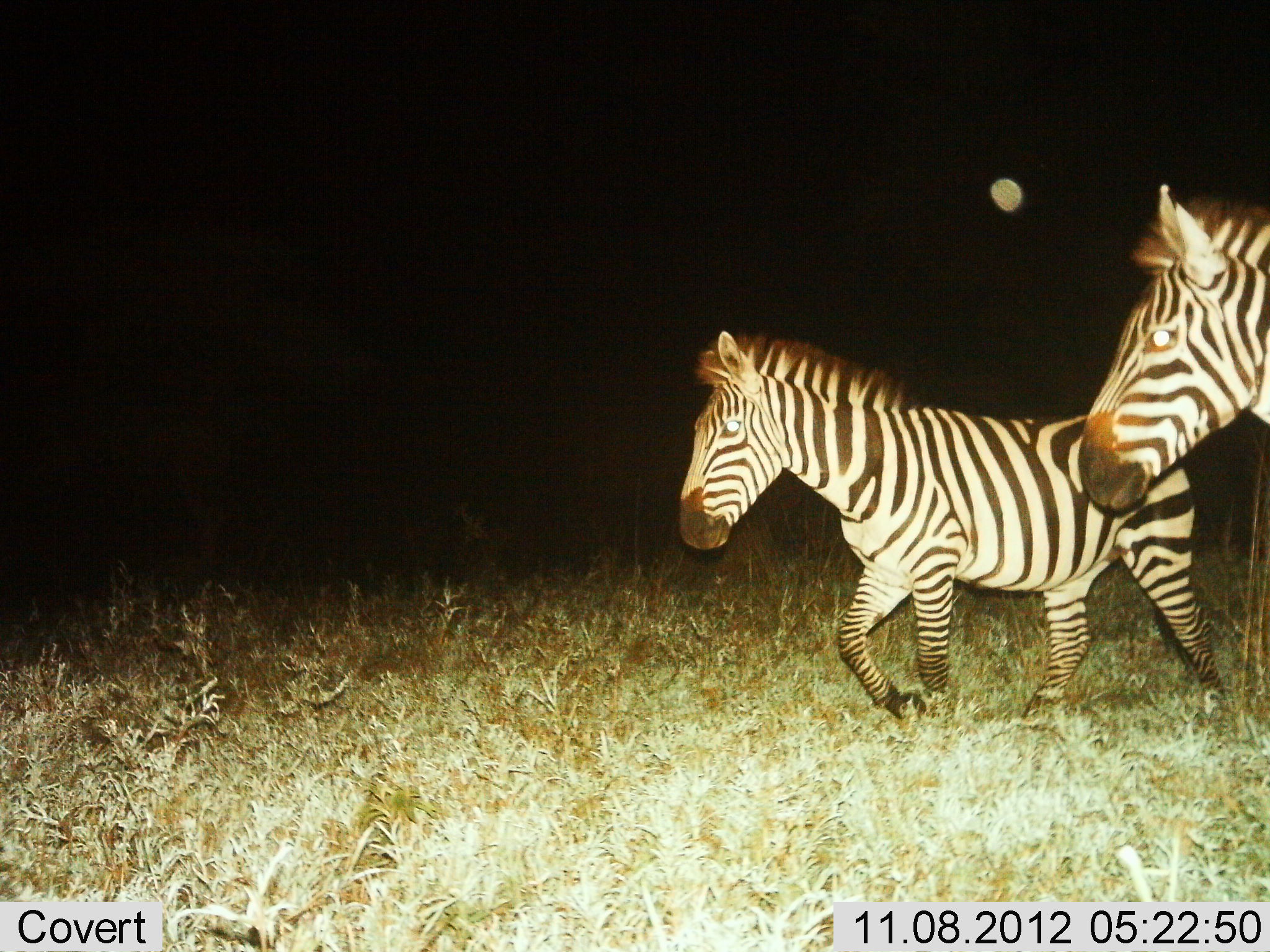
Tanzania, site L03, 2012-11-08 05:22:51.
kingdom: Animalia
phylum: Chordata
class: Mammalia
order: Perissodactyla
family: Equidae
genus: Equus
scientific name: Equus quagga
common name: plains zebra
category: zebra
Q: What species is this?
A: Zebra (plains zebra) (Equus quagga).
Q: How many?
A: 2.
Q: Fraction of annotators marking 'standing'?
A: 10%.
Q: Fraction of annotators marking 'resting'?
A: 0%.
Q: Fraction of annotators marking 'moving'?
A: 100%.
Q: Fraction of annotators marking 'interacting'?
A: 0%.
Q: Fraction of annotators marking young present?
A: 10%.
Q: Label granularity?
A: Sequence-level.